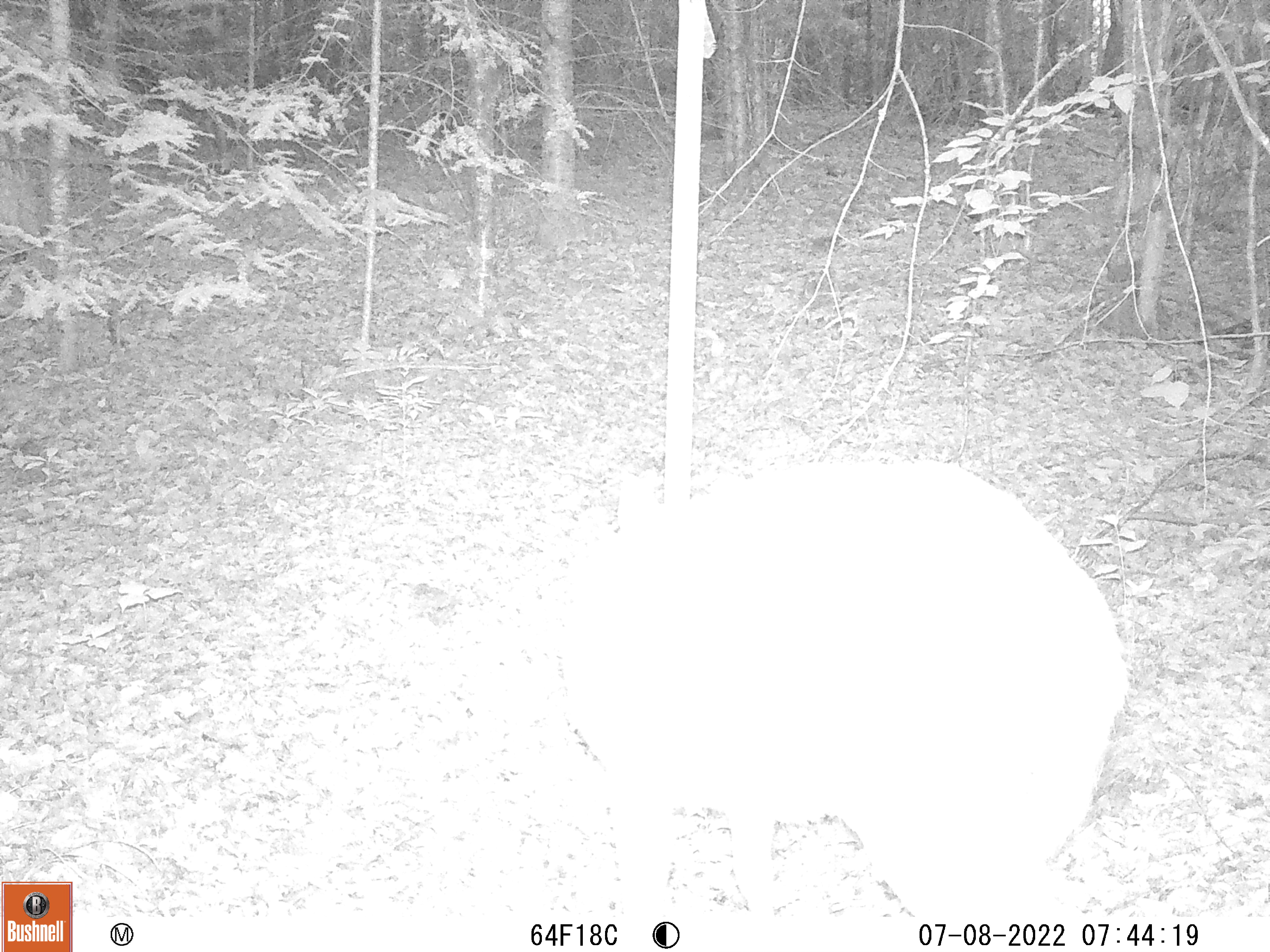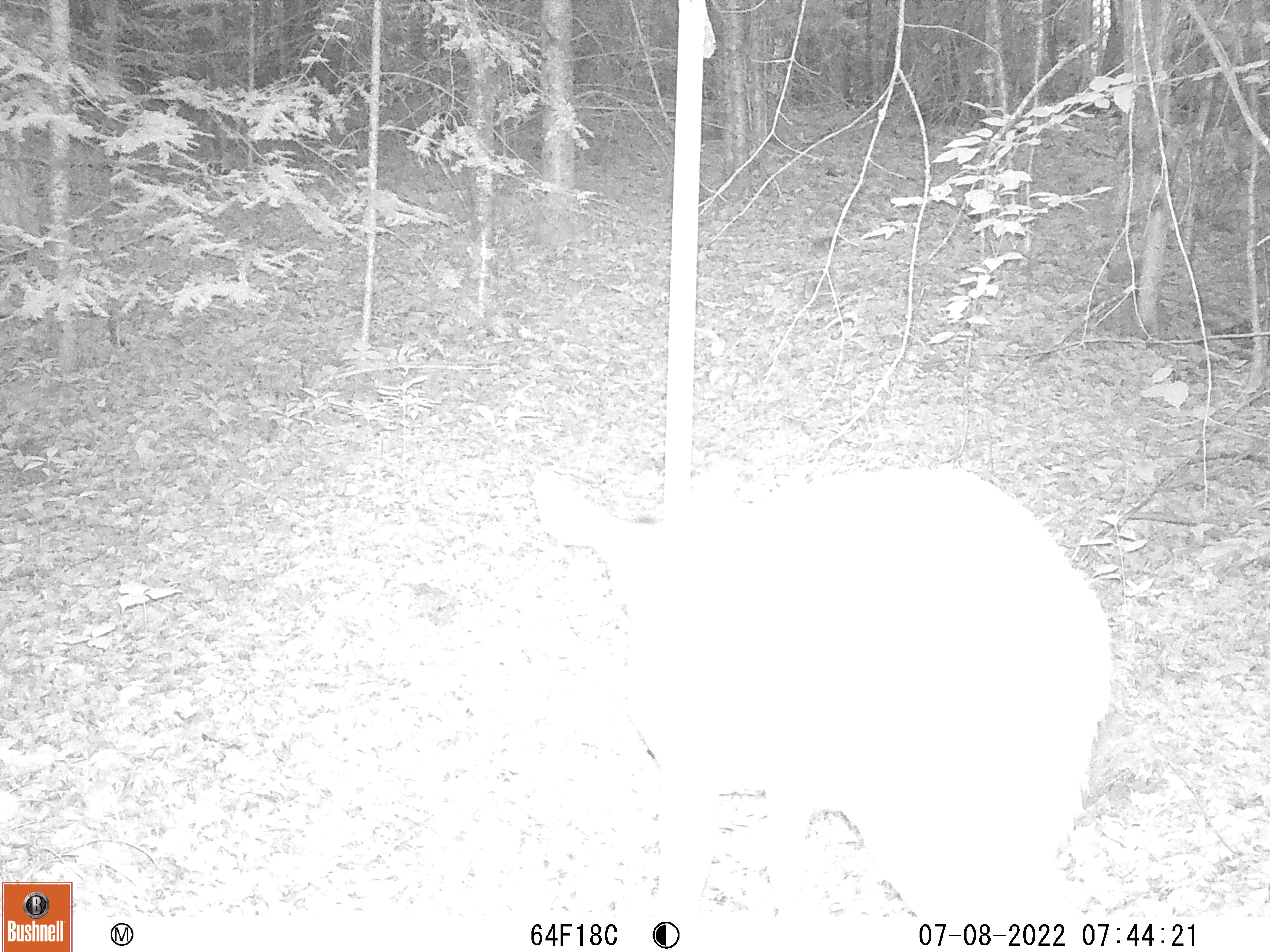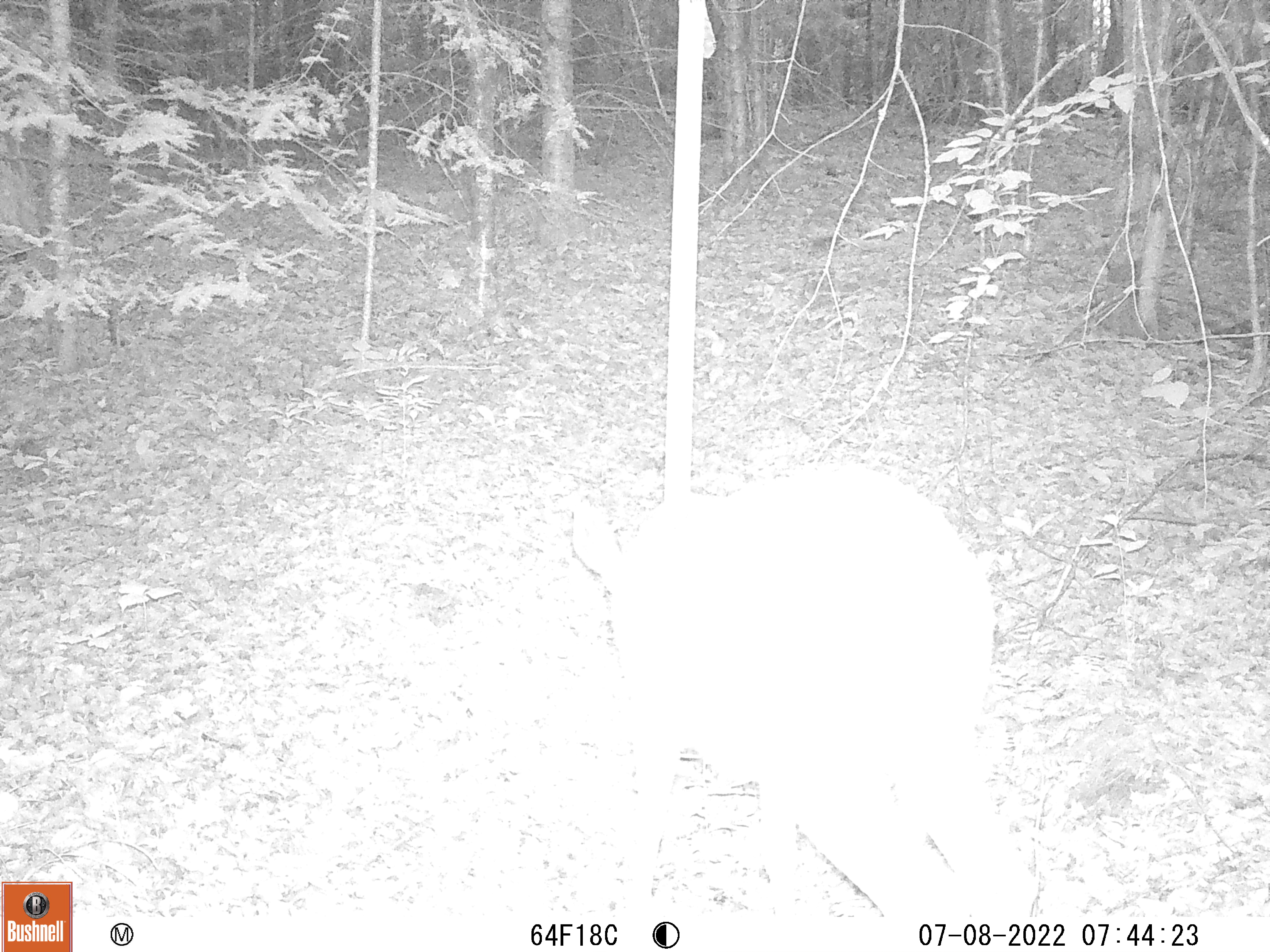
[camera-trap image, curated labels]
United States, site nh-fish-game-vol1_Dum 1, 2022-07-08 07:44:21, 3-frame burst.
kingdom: Animalia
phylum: Chordata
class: Mammalia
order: Artiodactyla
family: Cervidae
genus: Odocoileus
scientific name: Odocoileus virginianus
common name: white-tailed deer